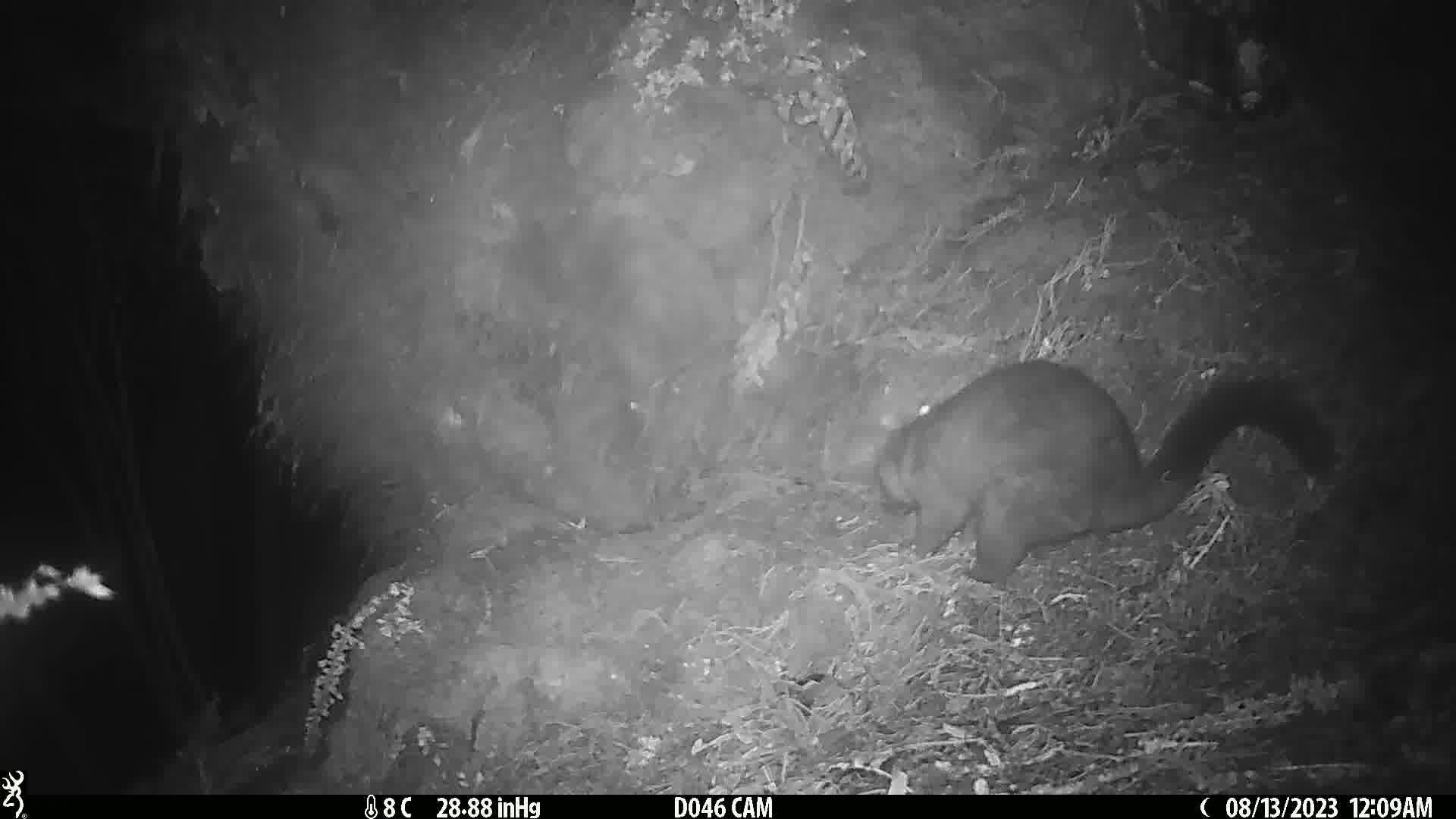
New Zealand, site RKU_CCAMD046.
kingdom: Animalia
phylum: Chordata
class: Mammalia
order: Diprotodontia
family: Phalangeridae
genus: Trichosurus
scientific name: Trichosurus vulpecula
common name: common brushtail possum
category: possum